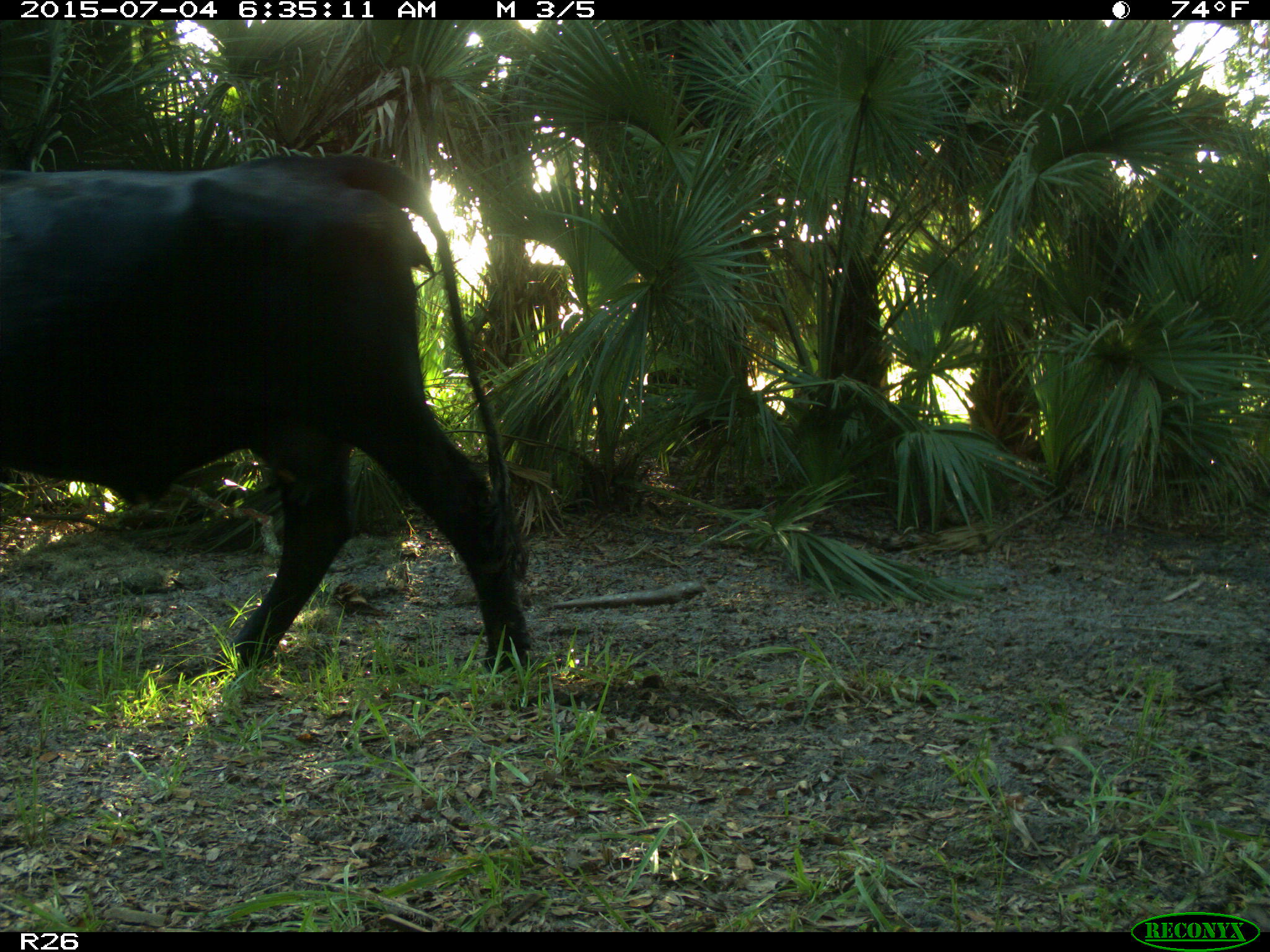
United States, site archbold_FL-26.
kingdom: Animalia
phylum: Chordata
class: Mammalia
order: Artiodactyla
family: Bovidae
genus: Bos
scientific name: Bos taurus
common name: domestic cow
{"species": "Bos taurus (domestic cow)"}